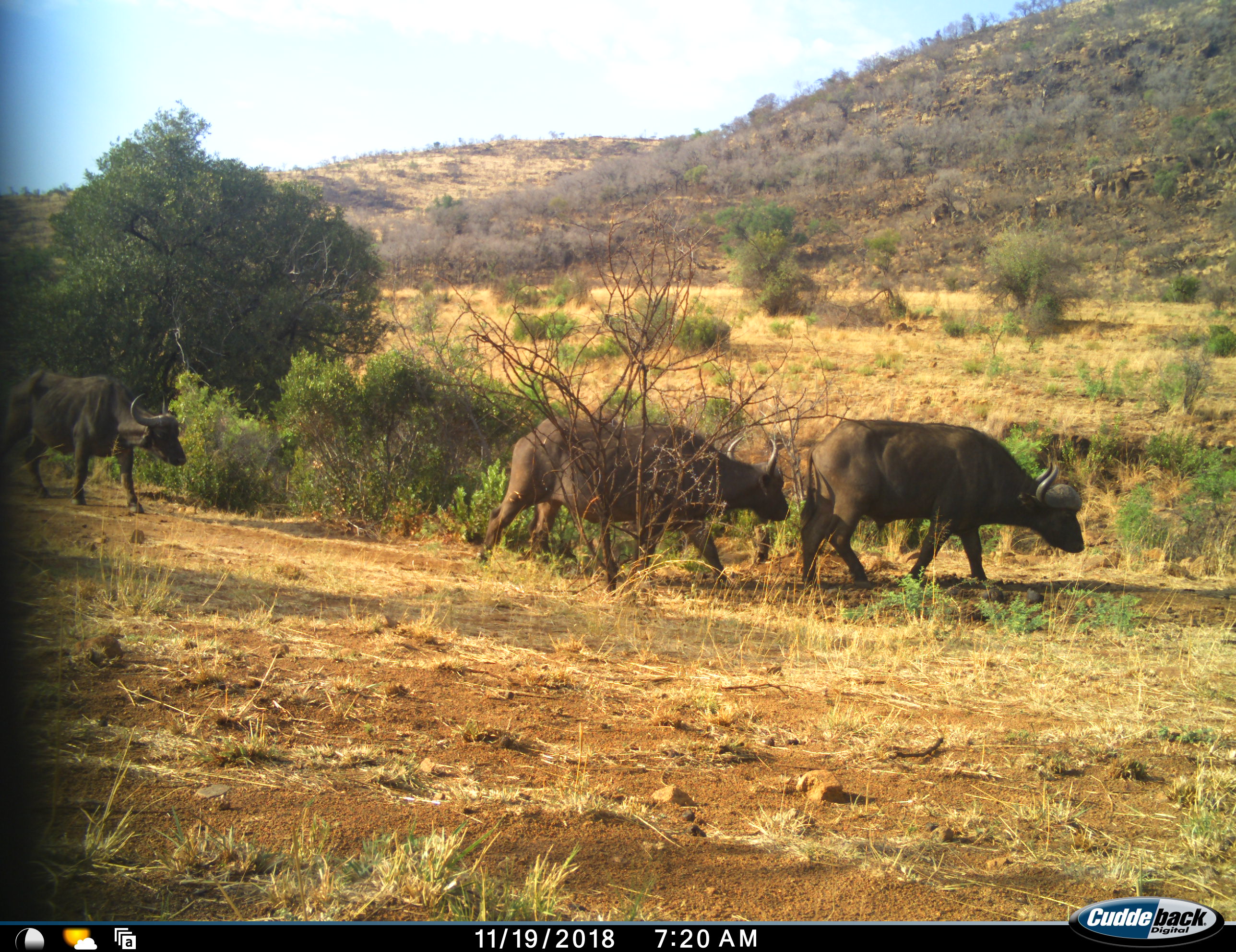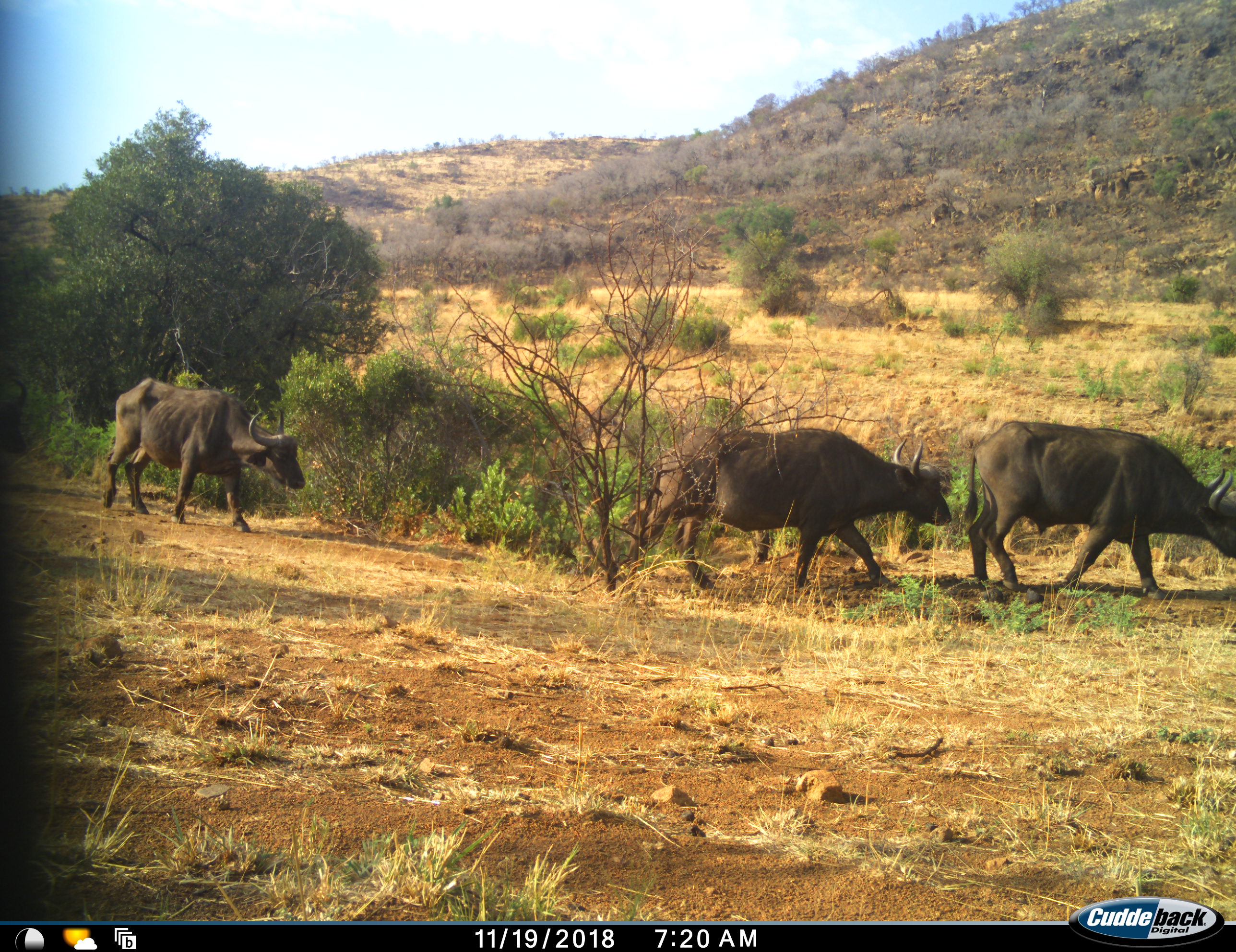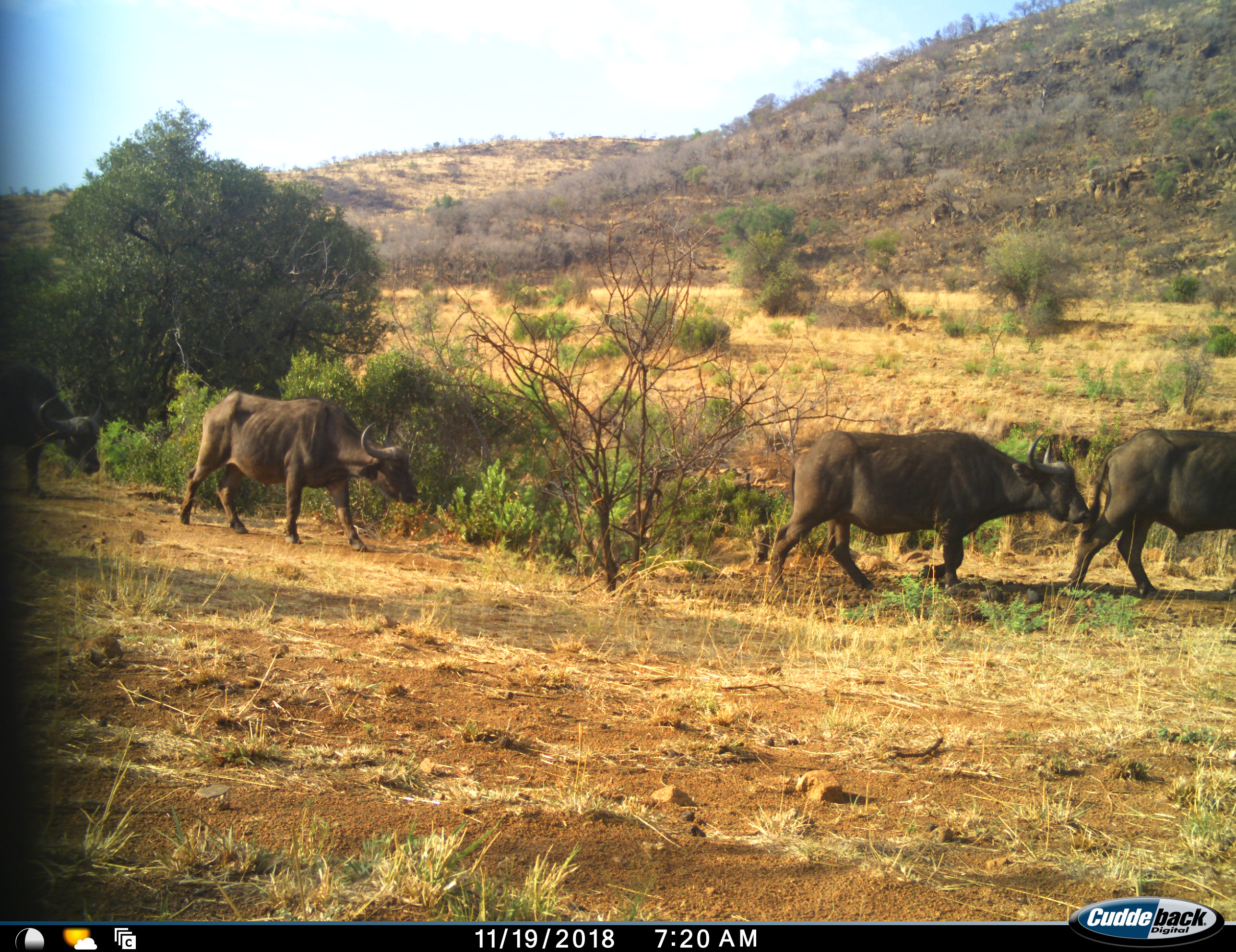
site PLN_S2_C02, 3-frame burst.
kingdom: Animalia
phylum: Chordata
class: Mammalia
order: Artiodactyla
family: Bovidae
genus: Syncerus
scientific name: Syncerus caffer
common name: african buffalo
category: buffalo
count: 4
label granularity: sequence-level